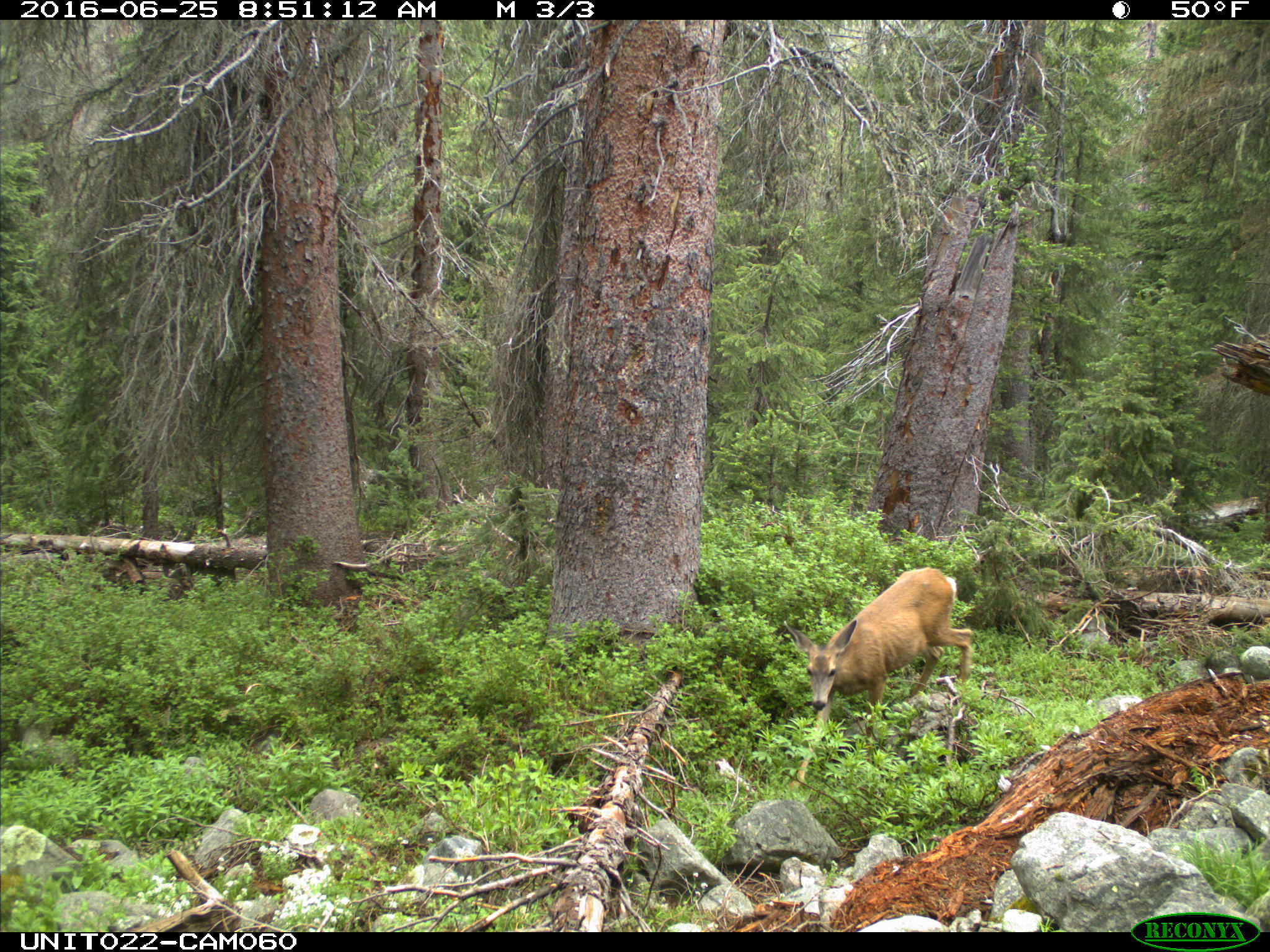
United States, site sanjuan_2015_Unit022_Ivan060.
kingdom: Animalia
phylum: Chordata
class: Mammalia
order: Artiodactyla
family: Cervidae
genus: Odocoileus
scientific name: Odocoileus hemionus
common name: mule deer